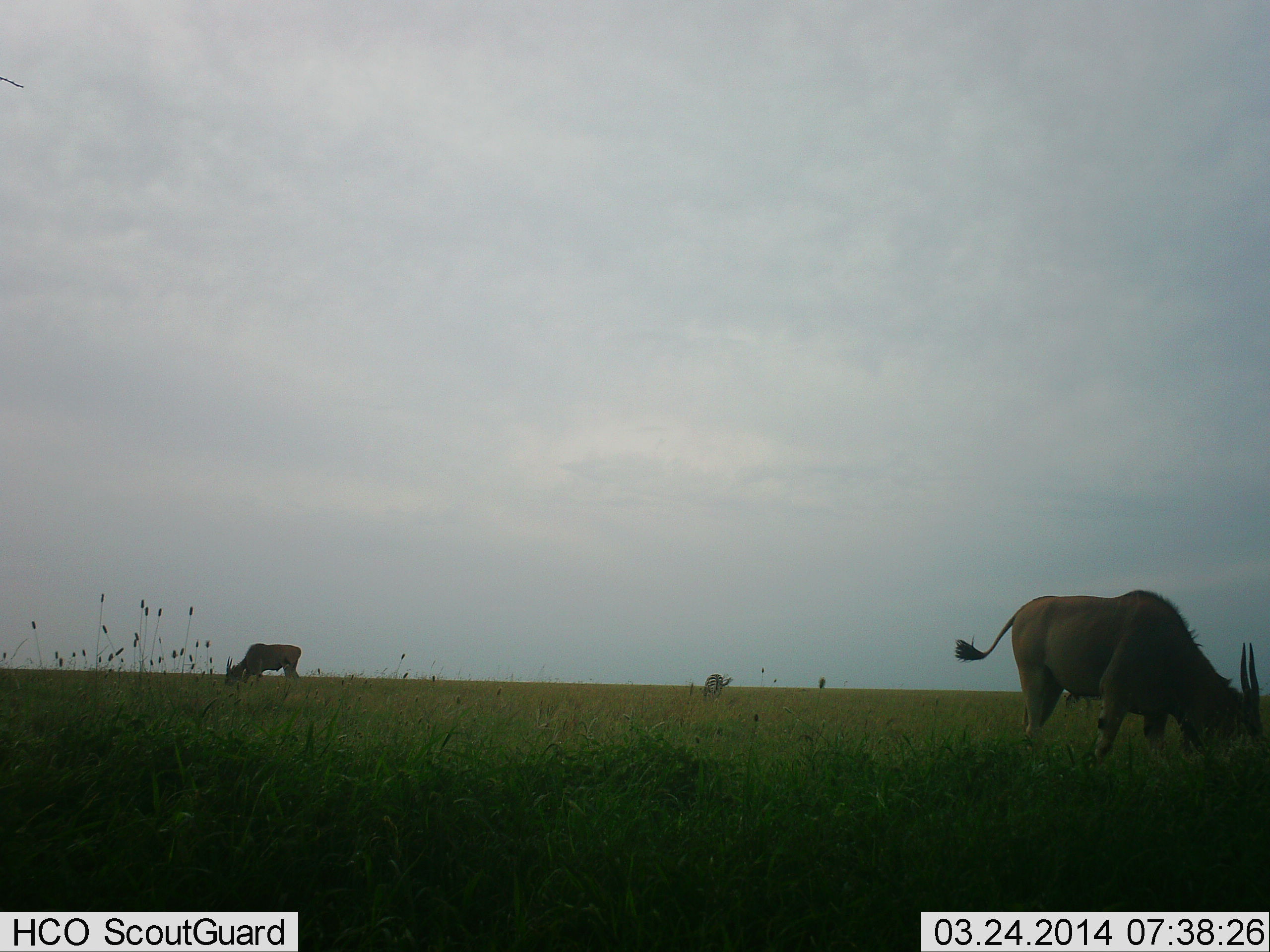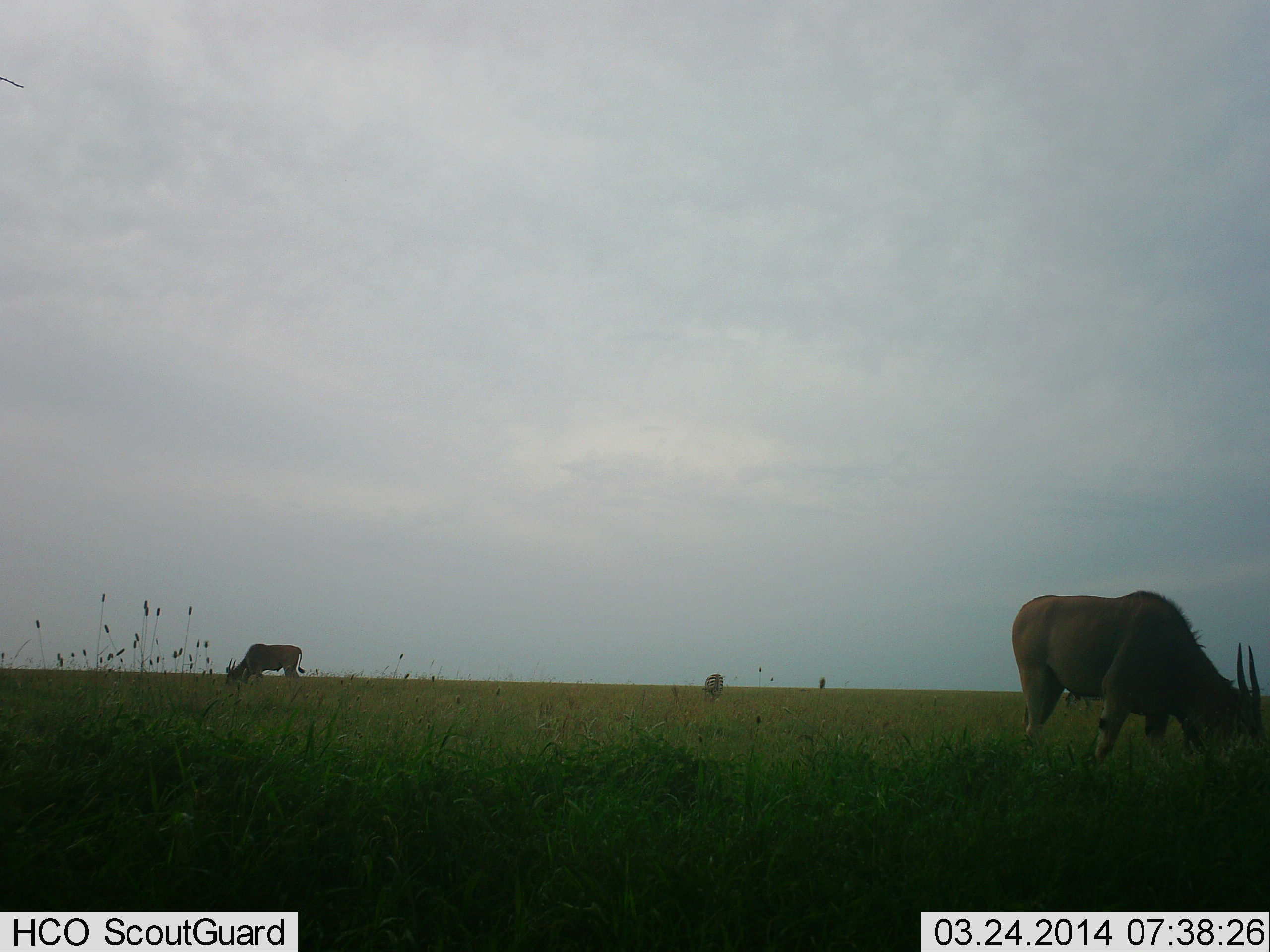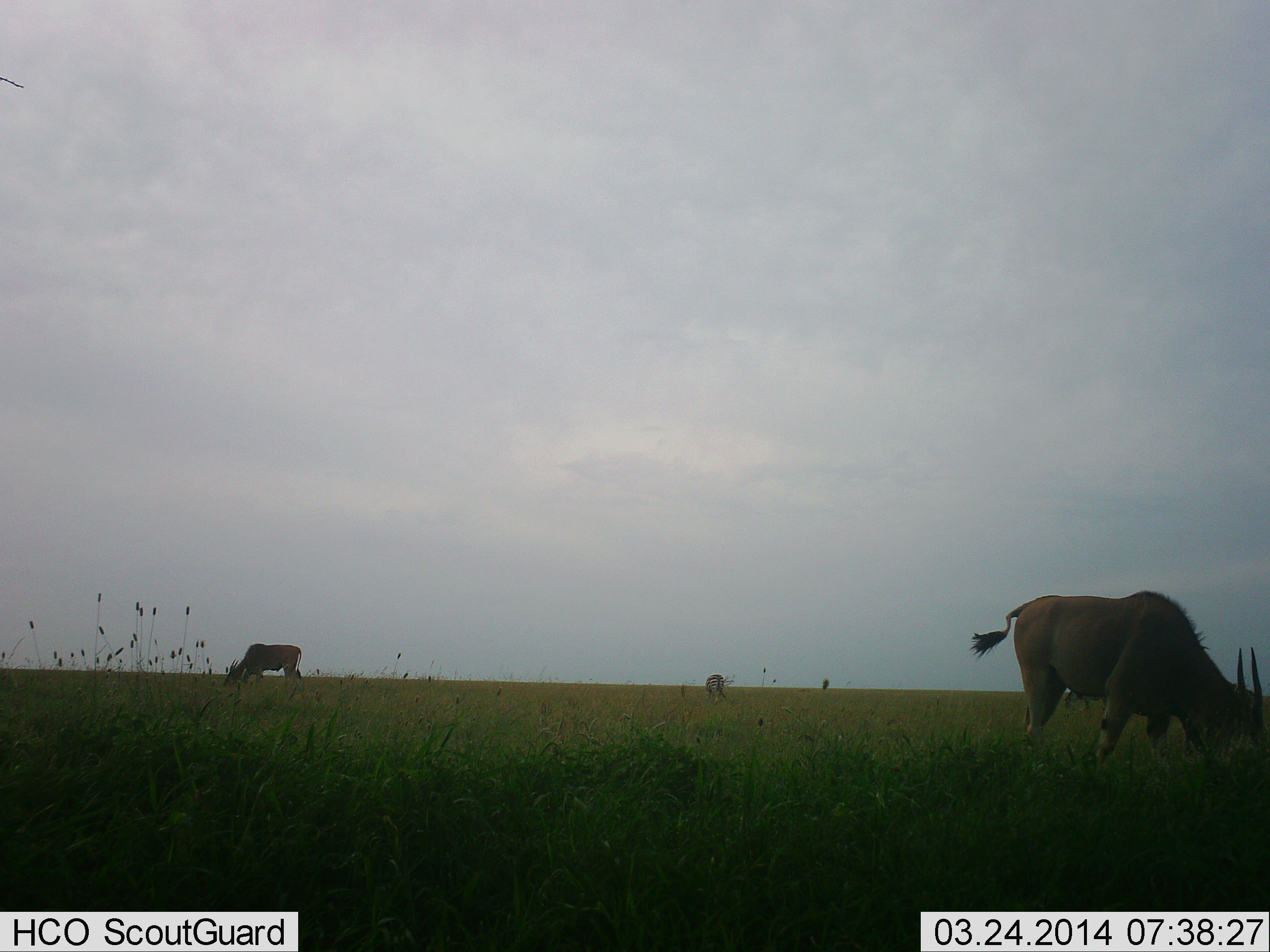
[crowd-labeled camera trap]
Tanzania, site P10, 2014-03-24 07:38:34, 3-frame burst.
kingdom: Animalia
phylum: Chordata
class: Mammalia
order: Artiodactyla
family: Bovidae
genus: Tragelaphus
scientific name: Tragelaphus oryx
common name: eland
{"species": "eland (Tragelaphus oryx)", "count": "3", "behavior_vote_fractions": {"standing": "30%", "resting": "0%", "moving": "0%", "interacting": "0%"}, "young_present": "0%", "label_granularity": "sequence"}